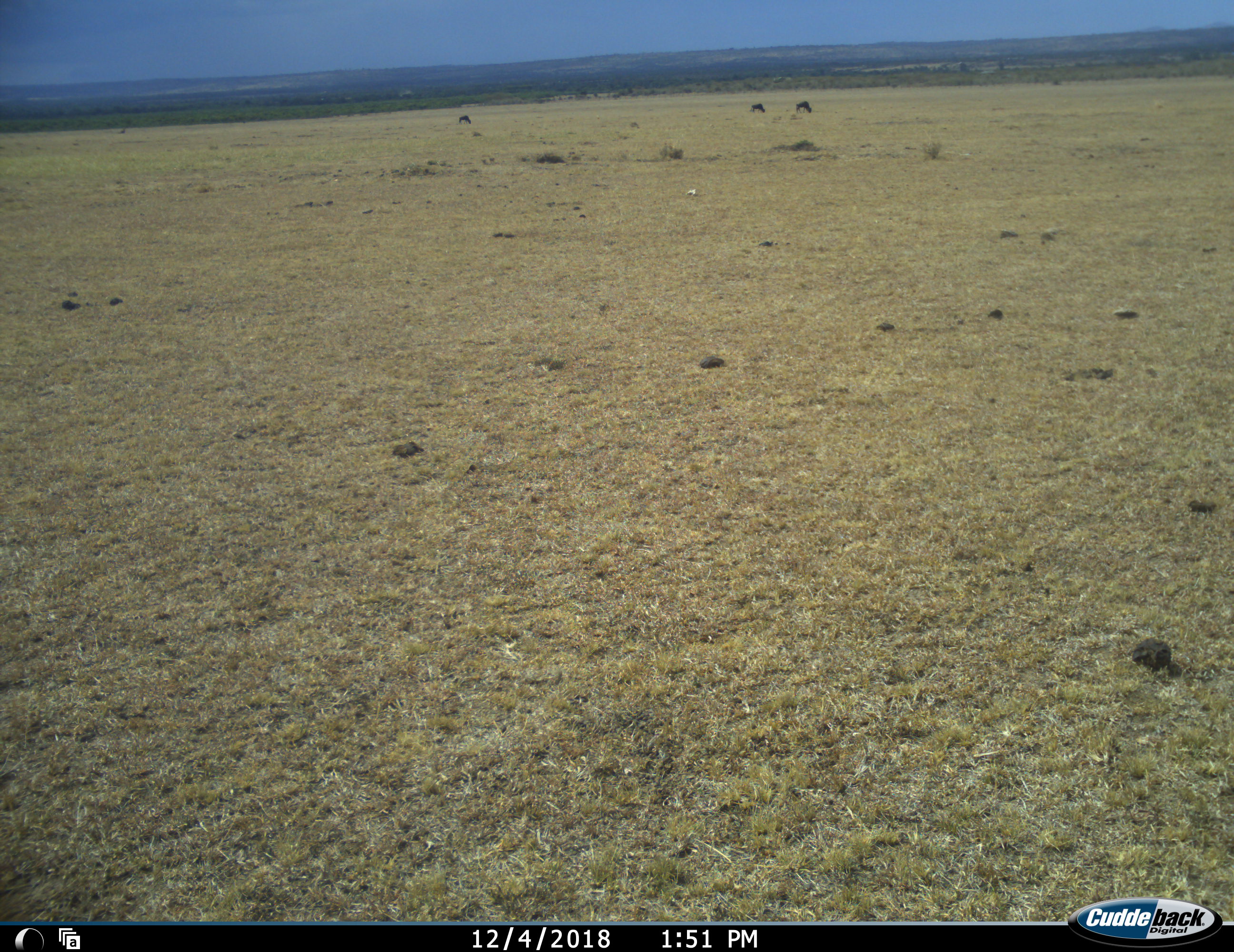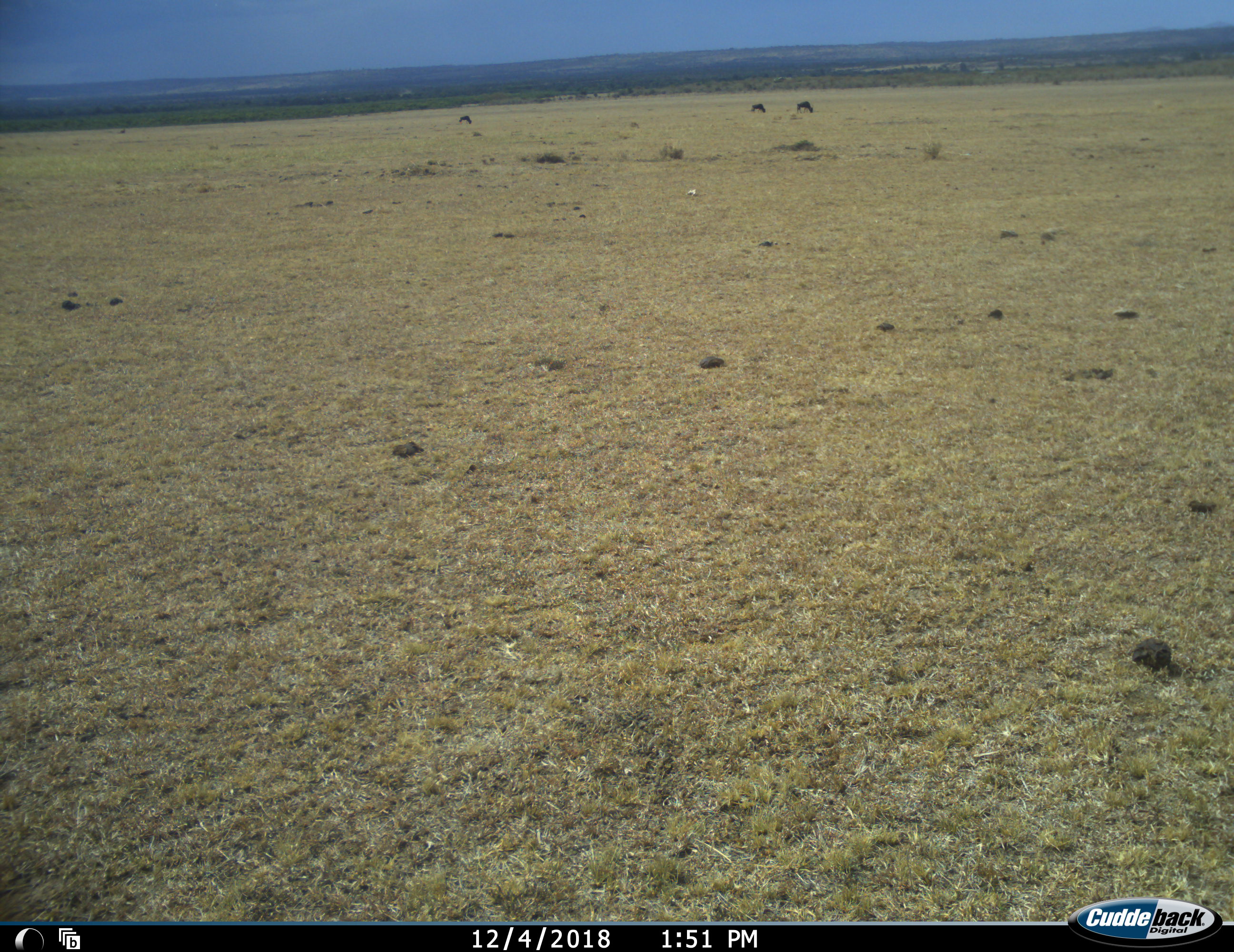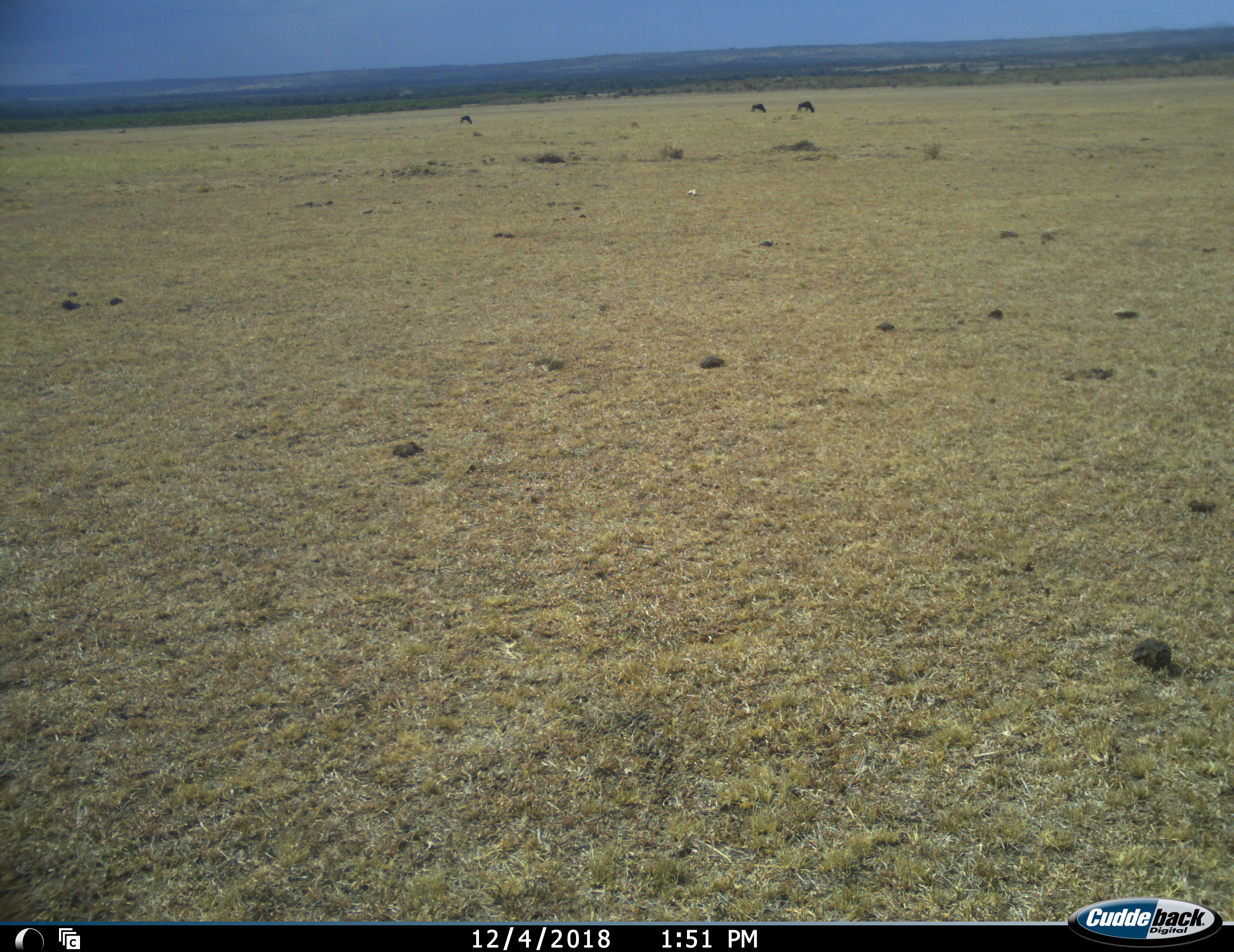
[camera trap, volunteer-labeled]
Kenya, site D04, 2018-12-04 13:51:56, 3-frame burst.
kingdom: Animalia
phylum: Chordata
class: Mammalia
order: Artiodactyla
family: Bovidae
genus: Connochaetes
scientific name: Connochaetes taurinus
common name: common wildebeest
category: wildebeest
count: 3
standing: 29%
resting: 0%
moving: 0%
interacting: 0%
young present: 0%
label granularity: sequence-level